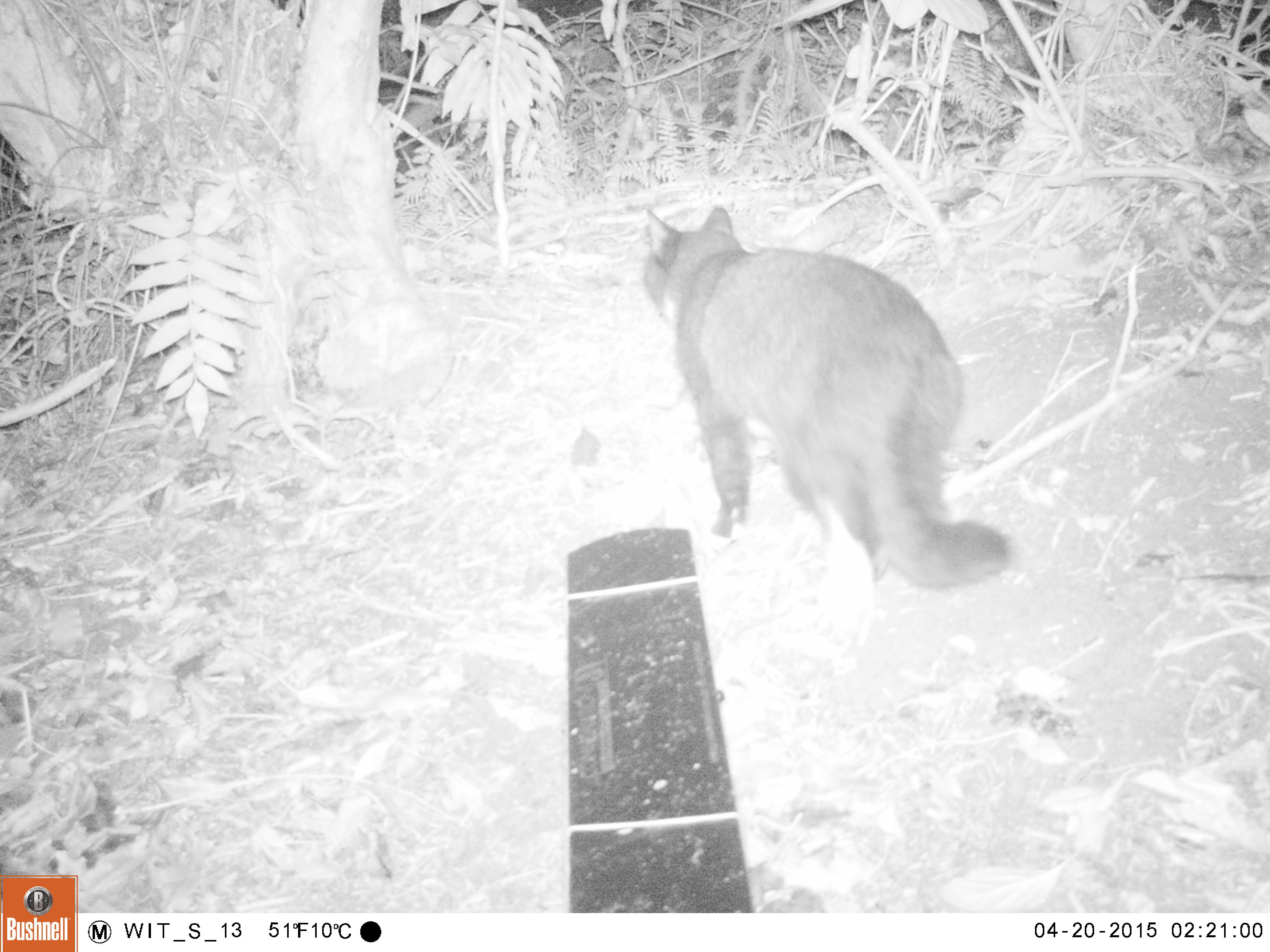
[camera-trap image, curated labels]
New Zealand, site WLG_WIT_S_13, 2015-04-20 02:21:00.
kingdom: Animalia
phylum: Chordata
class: Mammalia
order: Carnivora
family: Felidae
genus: Felis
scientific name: Felis catus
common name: domestic cat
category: cat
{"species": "cat (domestic cat) (Felis catus)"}